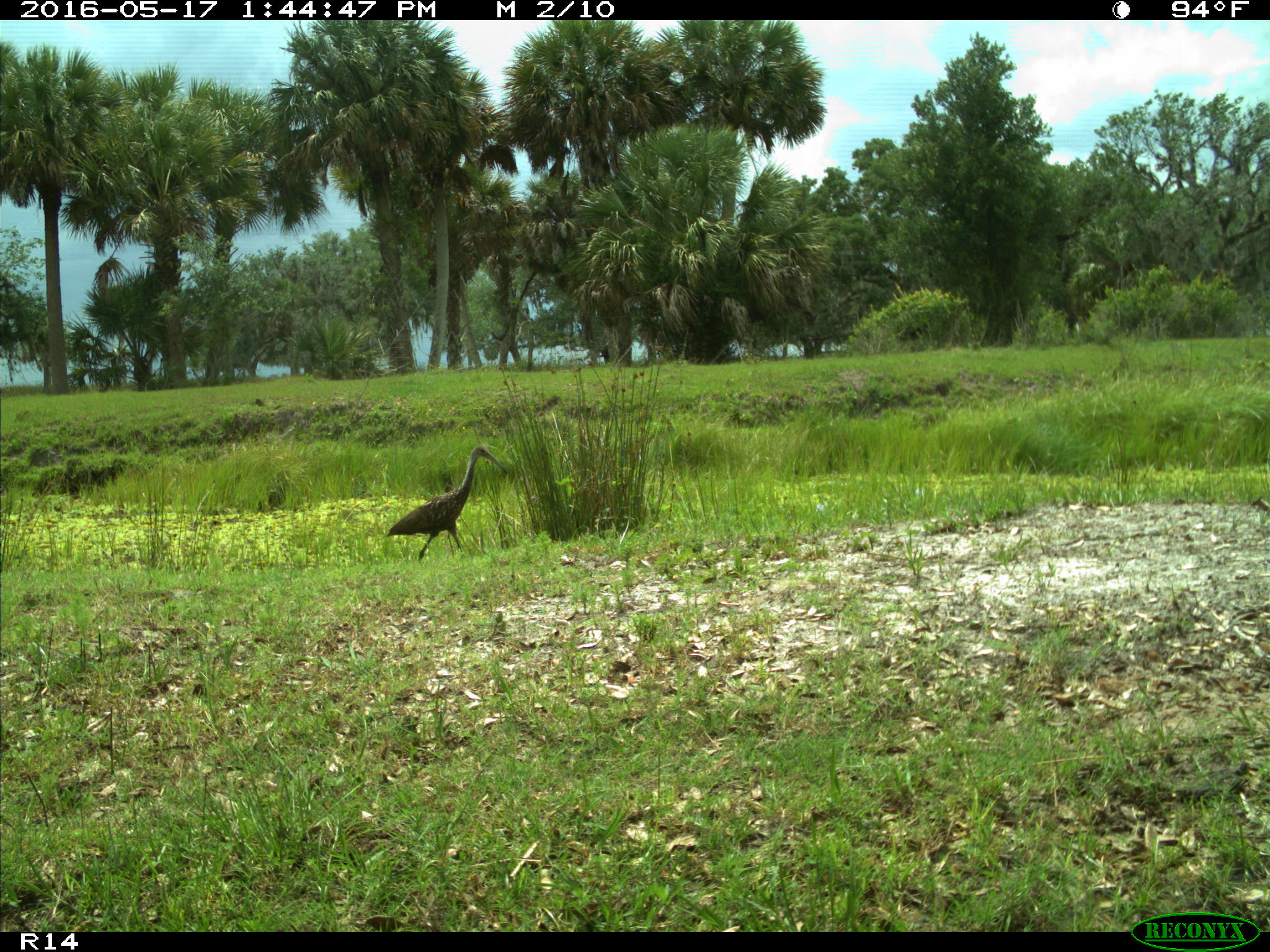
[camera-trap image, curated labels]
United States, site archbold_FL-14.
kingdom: Animalia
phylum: Chordata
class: Aves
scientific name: Aves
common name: birds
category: unidentified bird